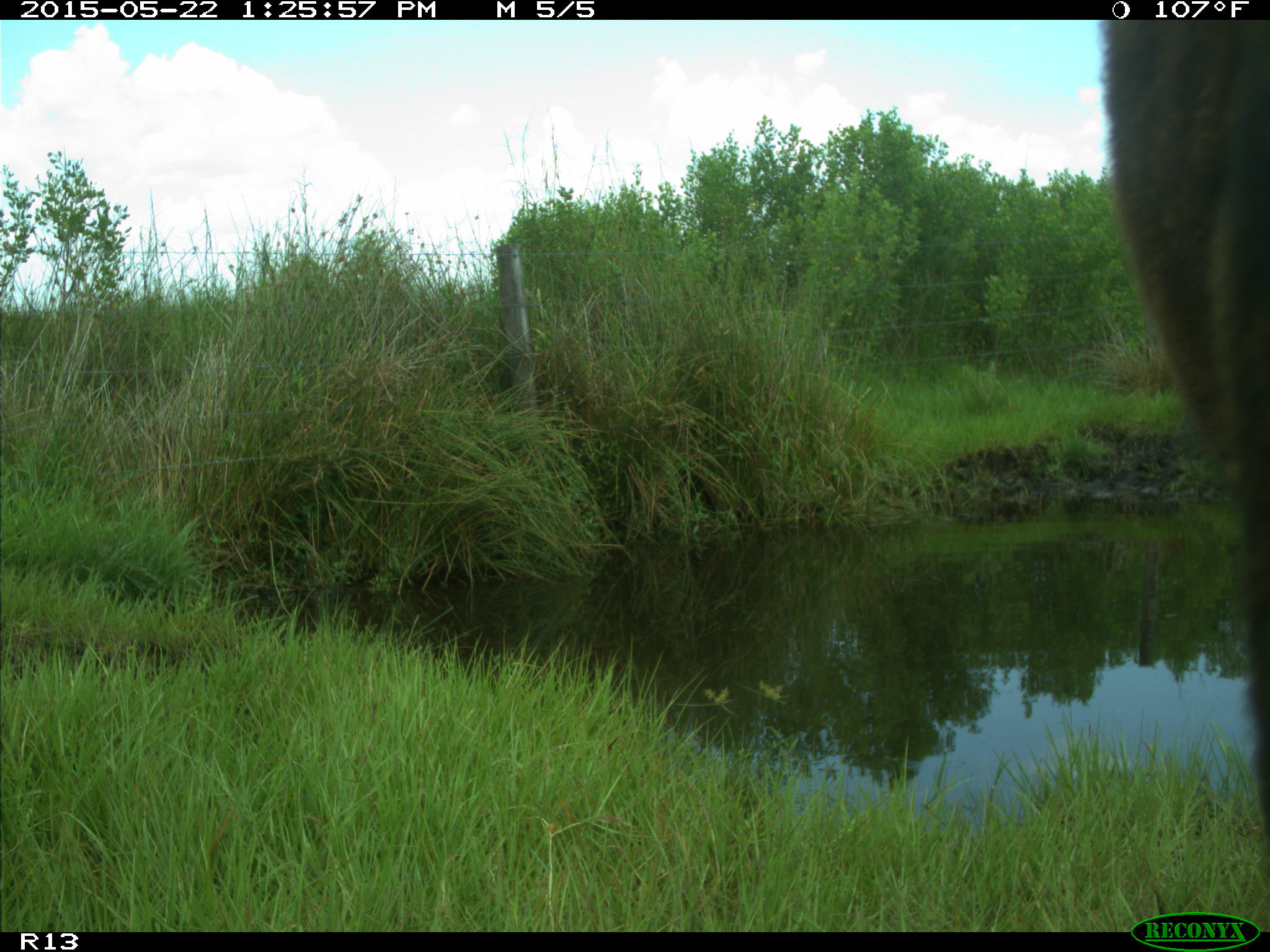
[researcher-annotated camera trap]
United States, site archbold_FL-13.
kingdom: Animalia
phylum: Chordata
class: Mammalia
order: Artiodactyla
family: Bovidae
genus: Bos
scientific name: Bos taurus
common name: domestic cow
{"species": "Bos taurus (domestic cow)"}